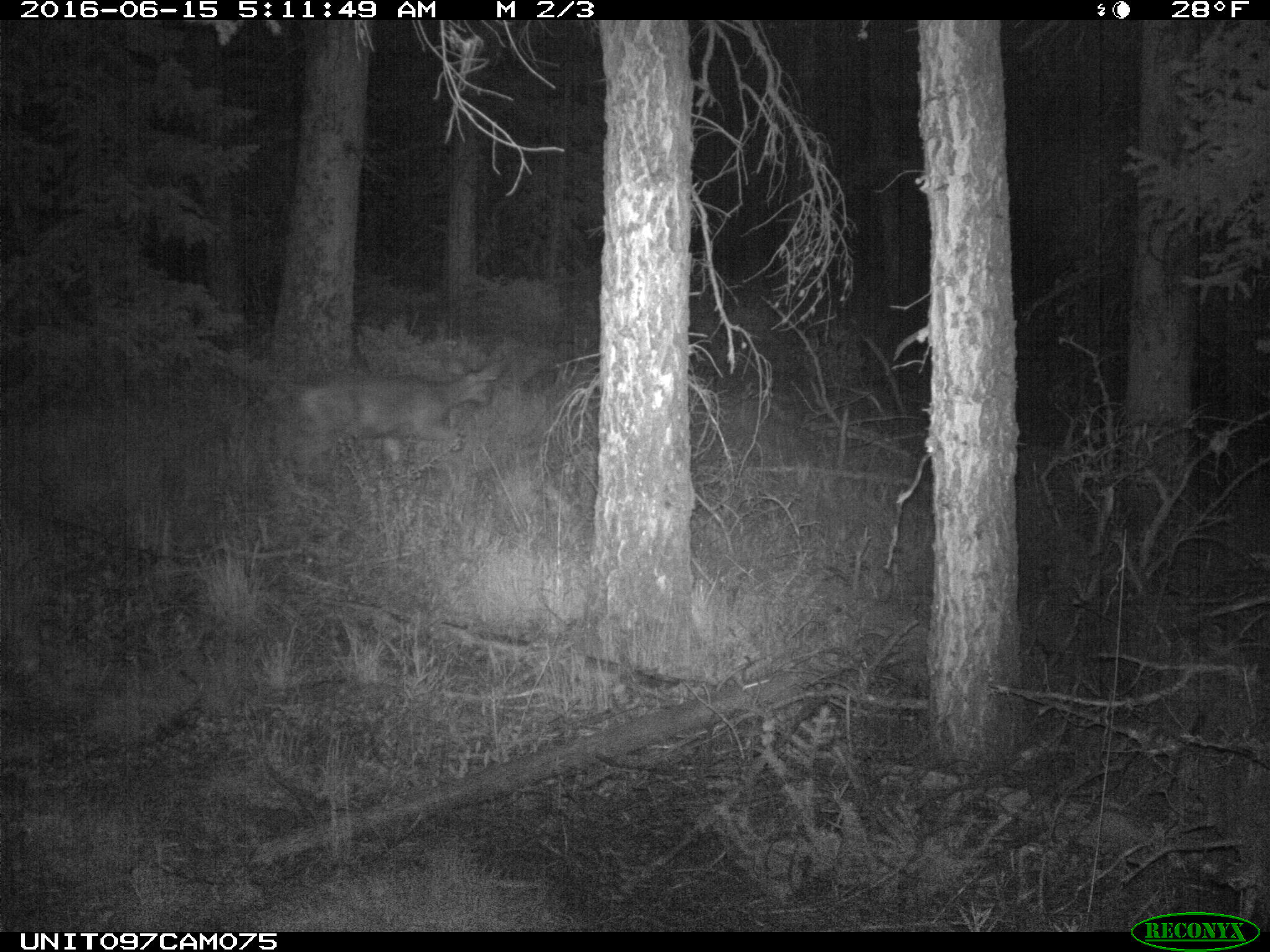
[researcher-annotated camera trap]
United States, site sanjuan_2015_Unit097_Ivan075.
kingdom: Animalia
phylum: Chordata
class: Mammalia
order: Artiodactyla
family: Cervidae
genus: Odocoileus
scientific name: Odocoileus hemionus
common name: mule deer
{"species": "Odocoileus hemionus (mule deer)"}